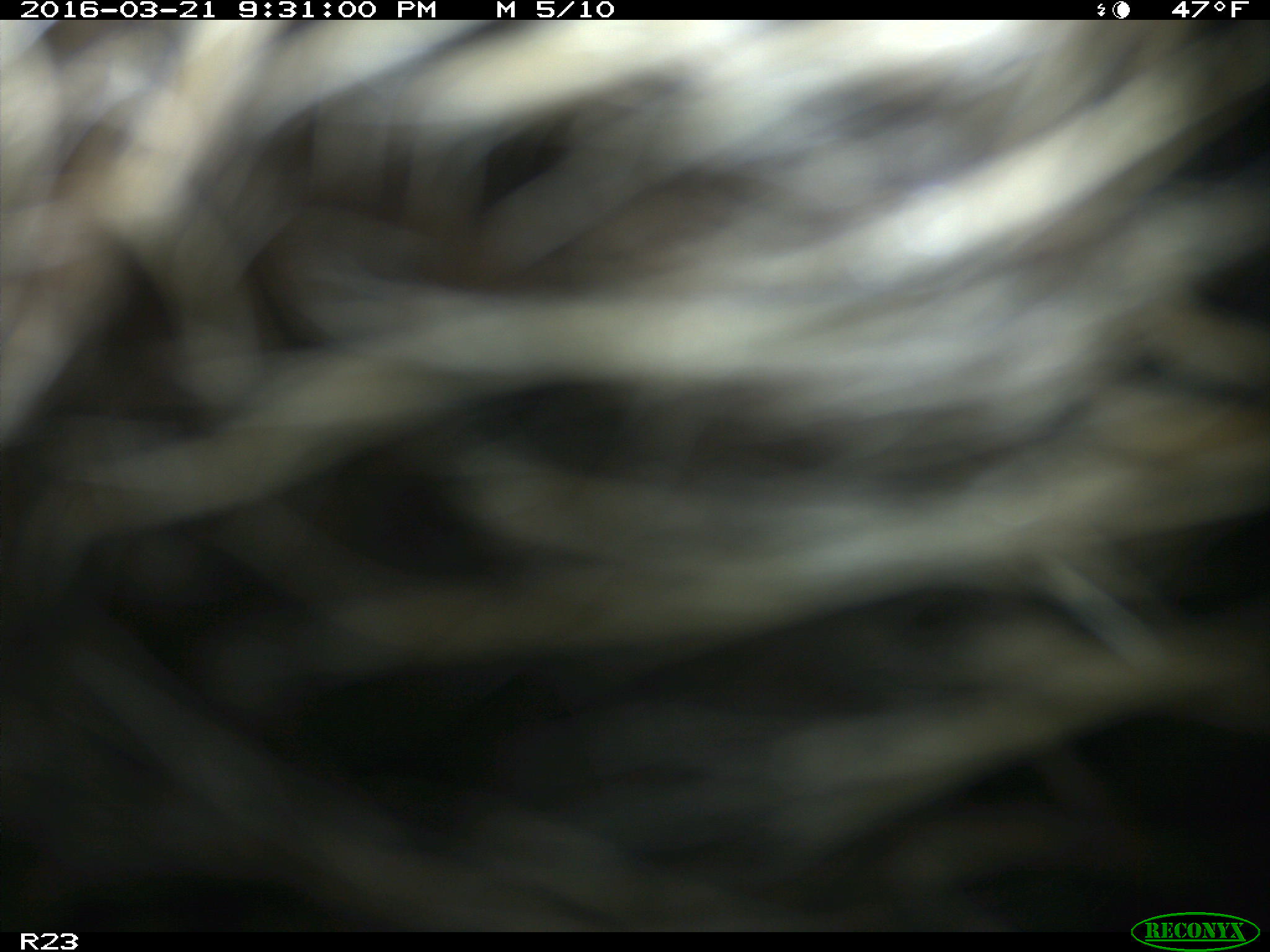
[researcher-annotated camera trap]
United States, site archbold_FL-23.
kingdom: Animalia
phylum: Chordata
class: Mammalia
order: Artiodactyla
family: Bovidae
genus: Bos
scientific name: Bos taurus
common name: domestic cow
Bos taurus (domestic cow).